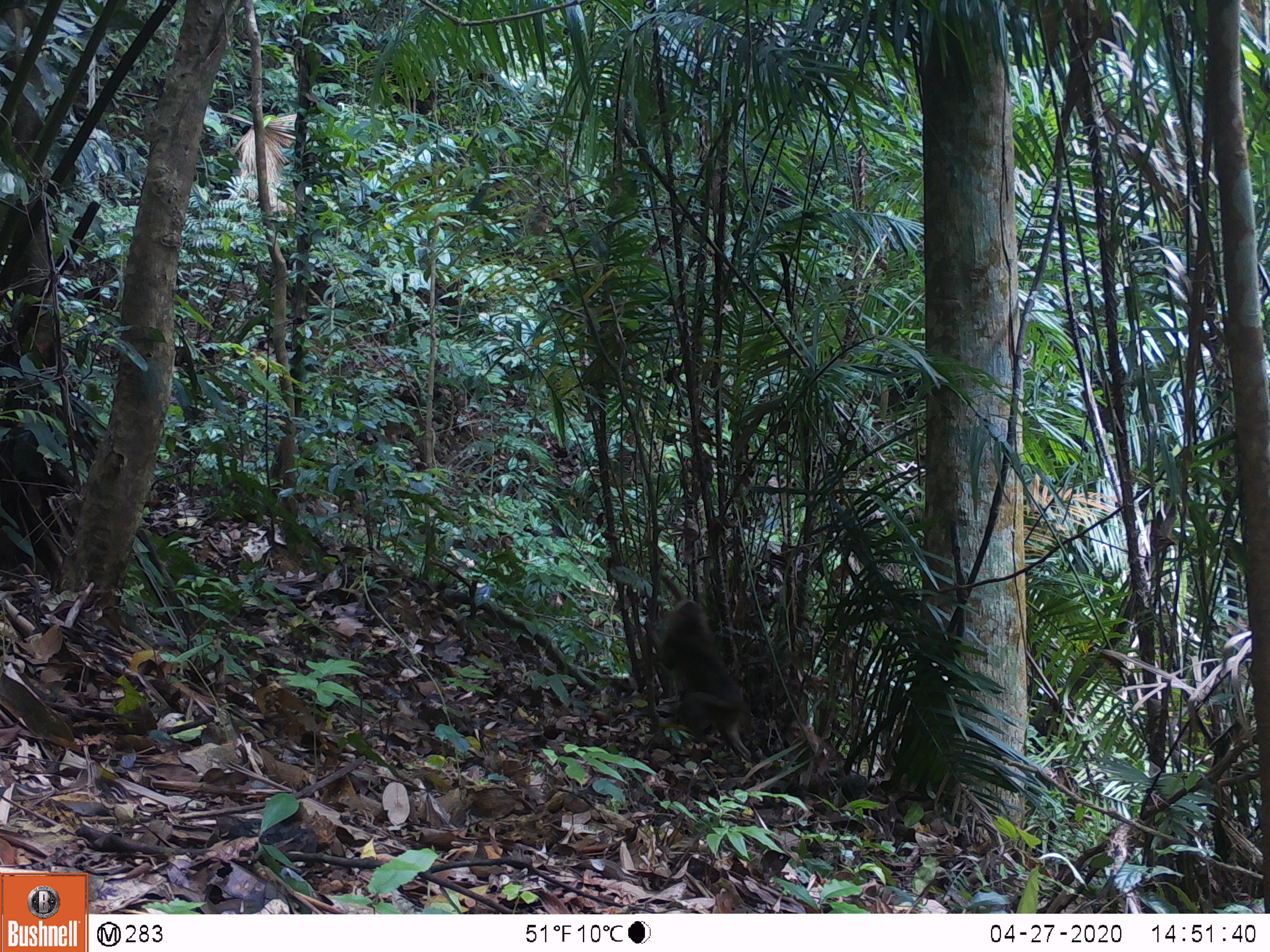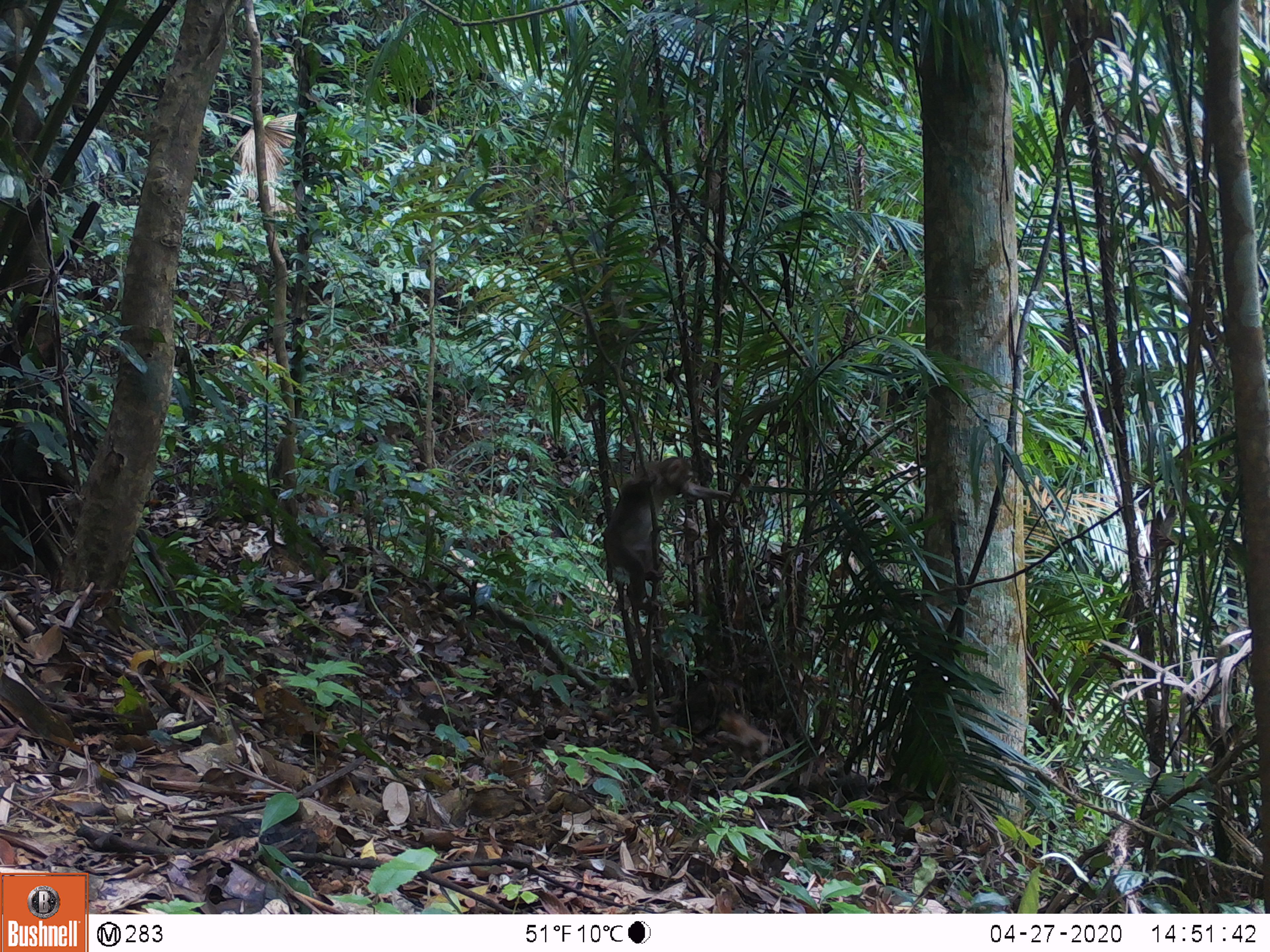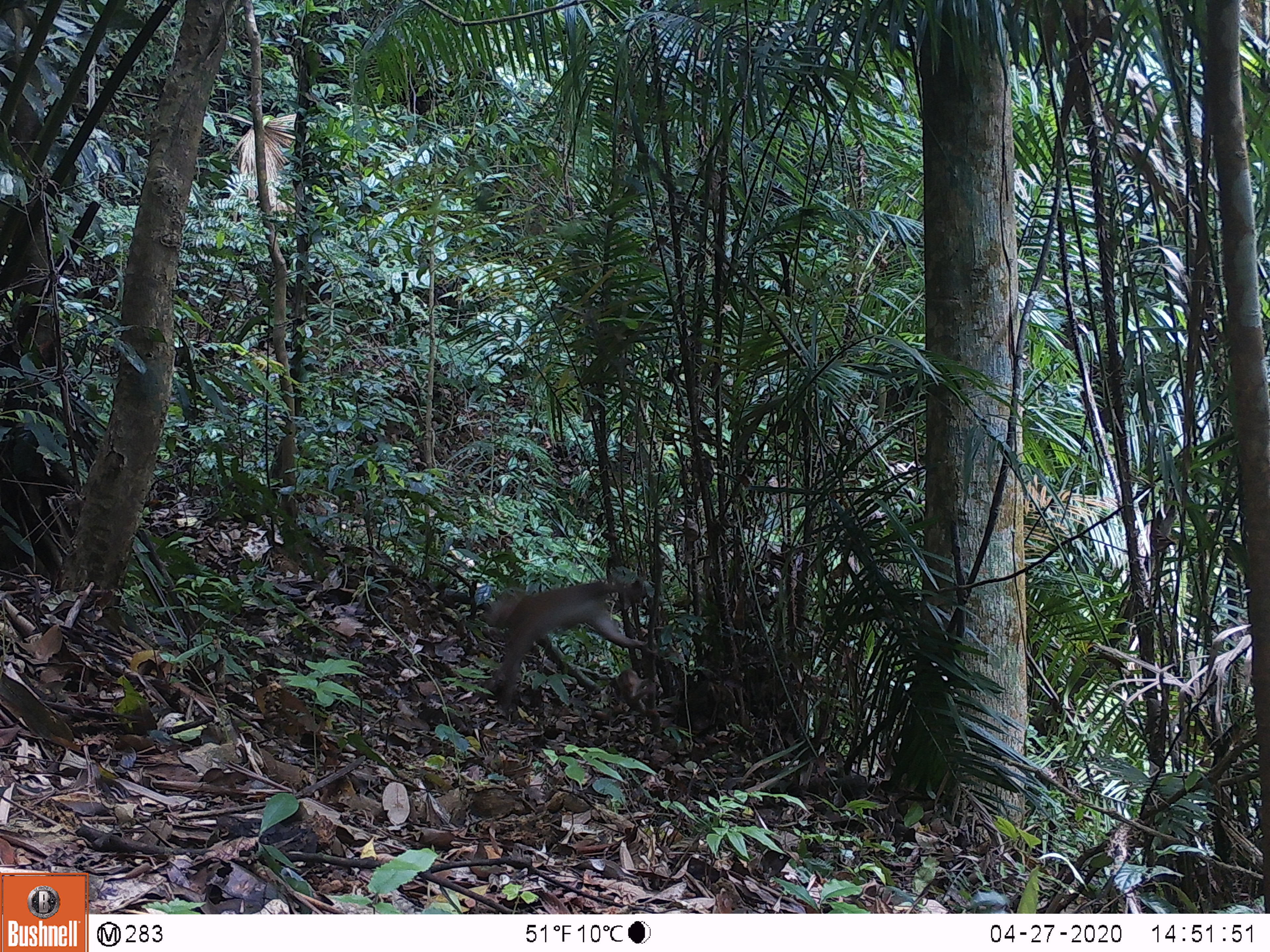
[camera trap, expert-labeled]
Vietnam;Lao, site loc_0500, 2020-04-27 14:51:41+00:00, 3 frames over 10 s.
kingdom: Animalia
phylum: Chordata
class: Mammalia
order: Primates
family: Cercopithecidae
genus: Macaca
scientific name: Macaca nemestrina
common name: pig-tailed macaque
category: pig tailed macaque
Pig tailed macaque (pig-tailed macaque) (Macaca nemestrina). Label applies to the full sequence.